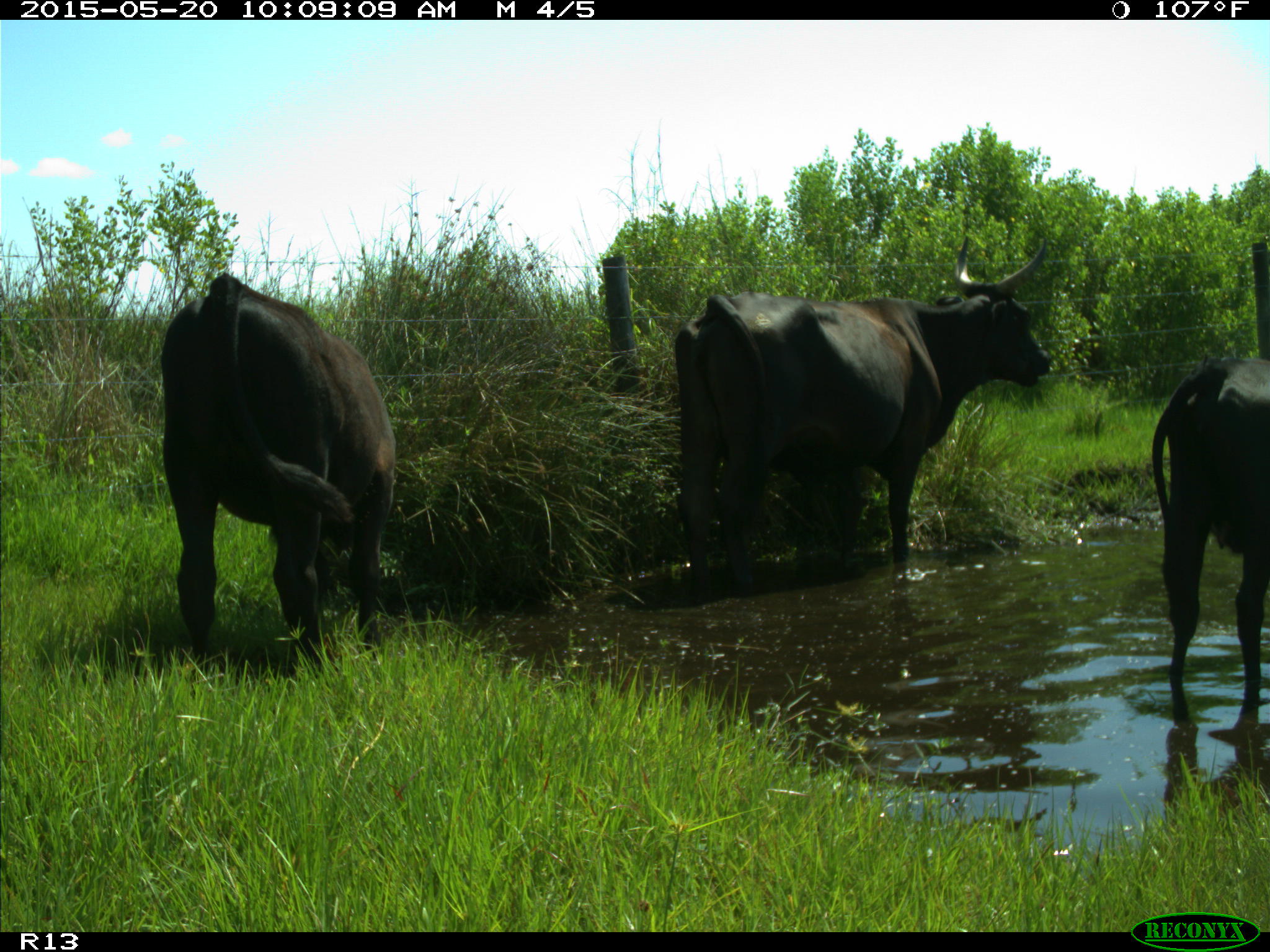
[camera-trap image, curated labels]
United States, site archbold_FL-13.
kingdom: Animalia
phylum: Chordata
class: Mammalia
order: Artiodactyla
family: Bovidae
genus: Bos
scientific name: Bos taurus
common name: domestic cow